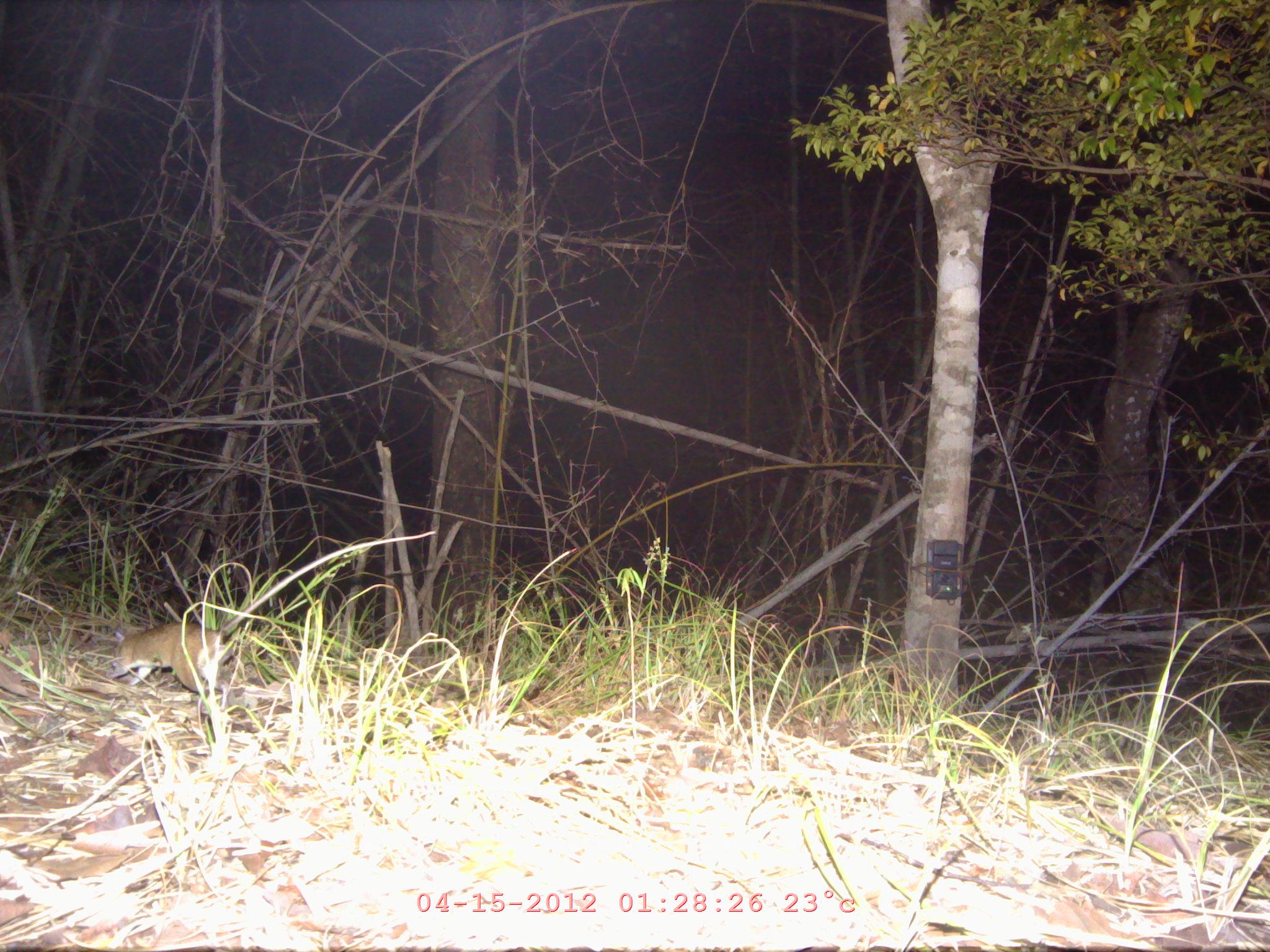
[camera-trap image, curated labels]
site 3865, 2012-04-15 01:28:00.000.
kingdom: Animalia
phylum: Chordata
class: Mammalia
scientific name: Mammalia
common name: mammals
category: unknown mammal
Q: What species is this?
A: Unknown mammal (mammals) (Mammalia).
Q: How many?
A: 1.